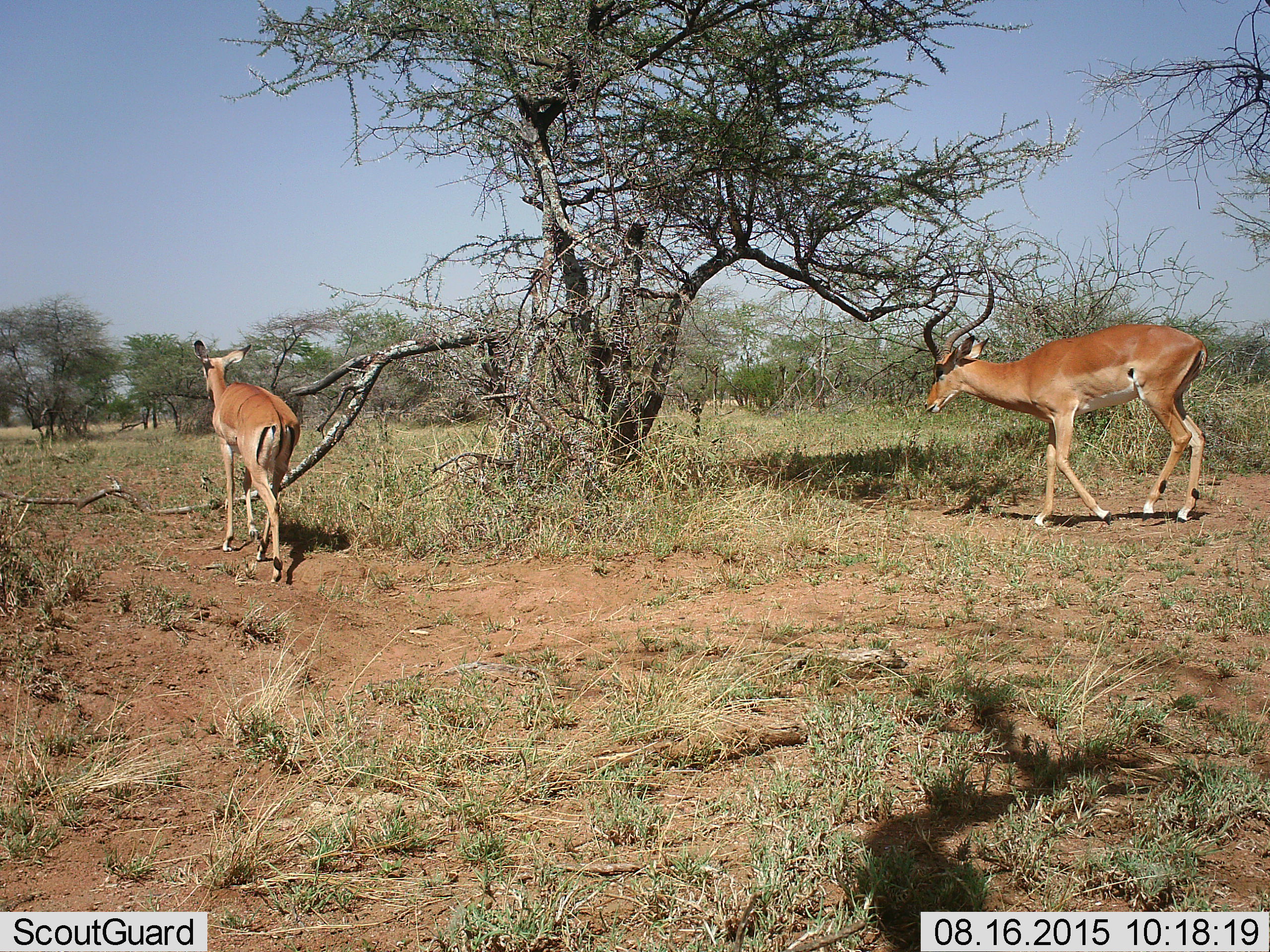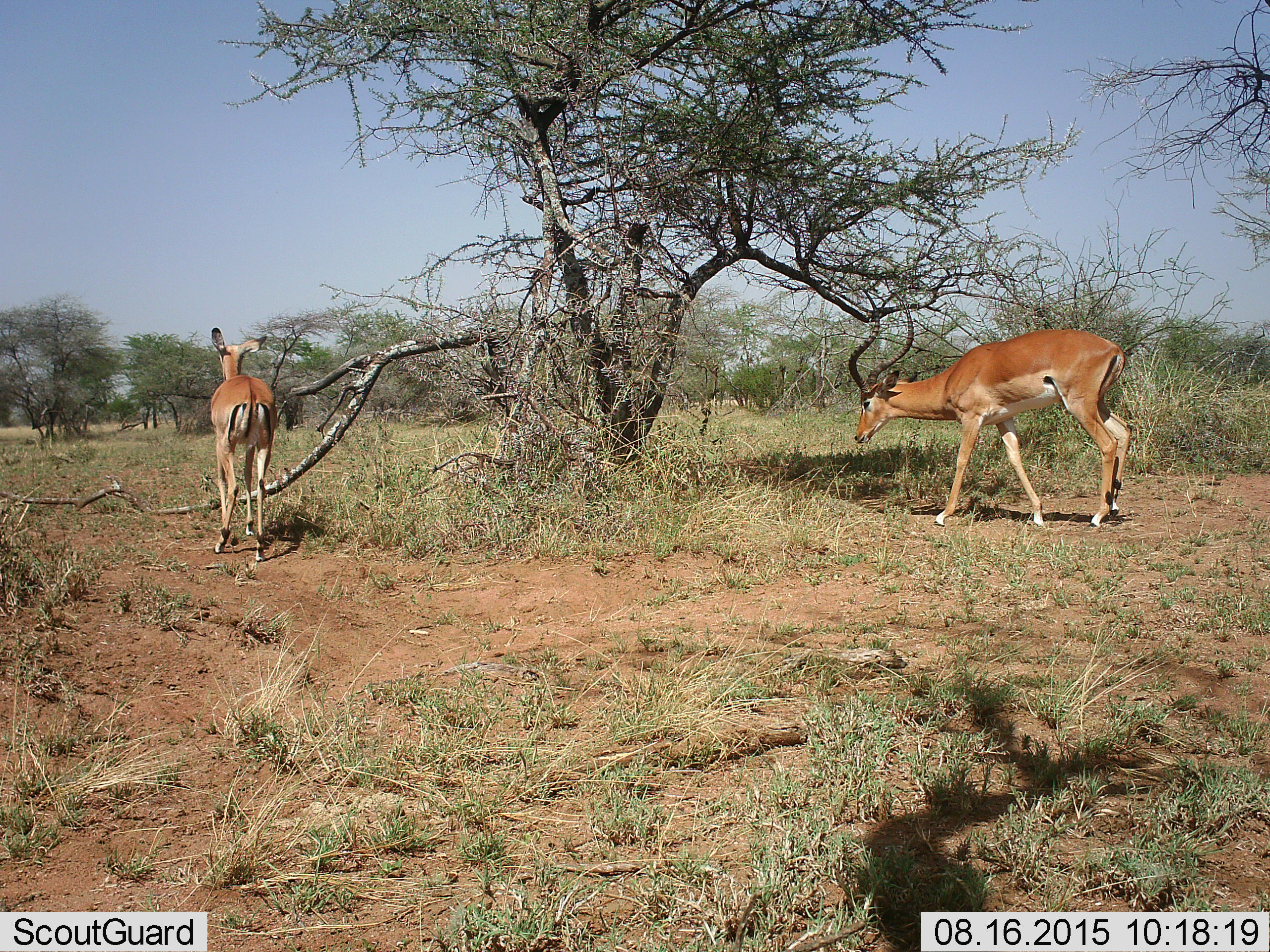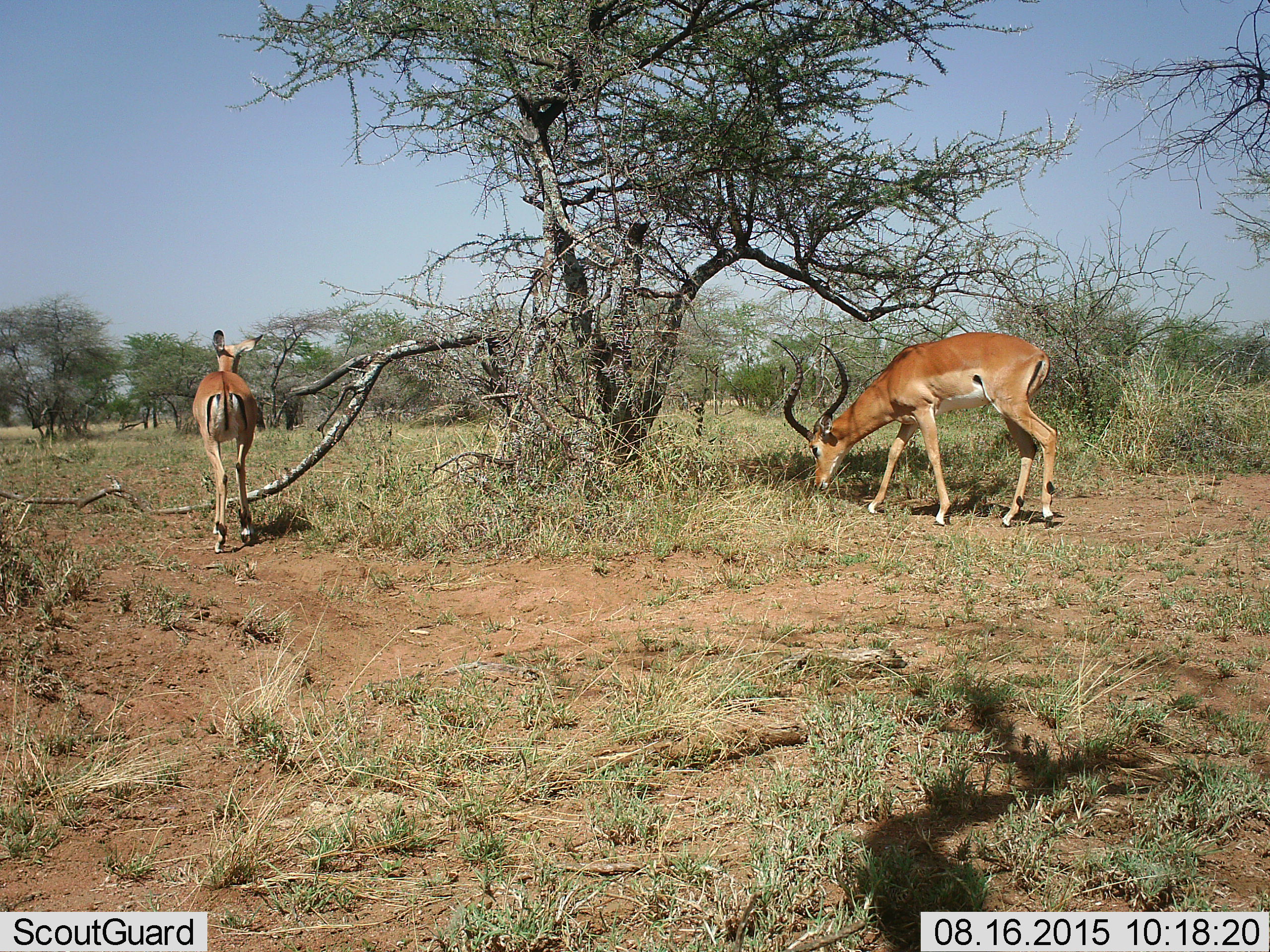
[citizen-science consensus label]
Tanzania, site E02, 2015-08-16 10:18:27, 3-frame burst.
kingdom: Animalia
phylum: Chordata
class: Mammalia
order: Artiodactyla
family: Bovidae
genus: Aepyceros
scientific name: Aepyceros melampus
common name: impala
Impala (Aepyceros melampus), count 2. Behavior (volunteer vote fractions): standing 12%, resting 0%, moving 88%, interacting 0%. Young present (vote fraction): 0%. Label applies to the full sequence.